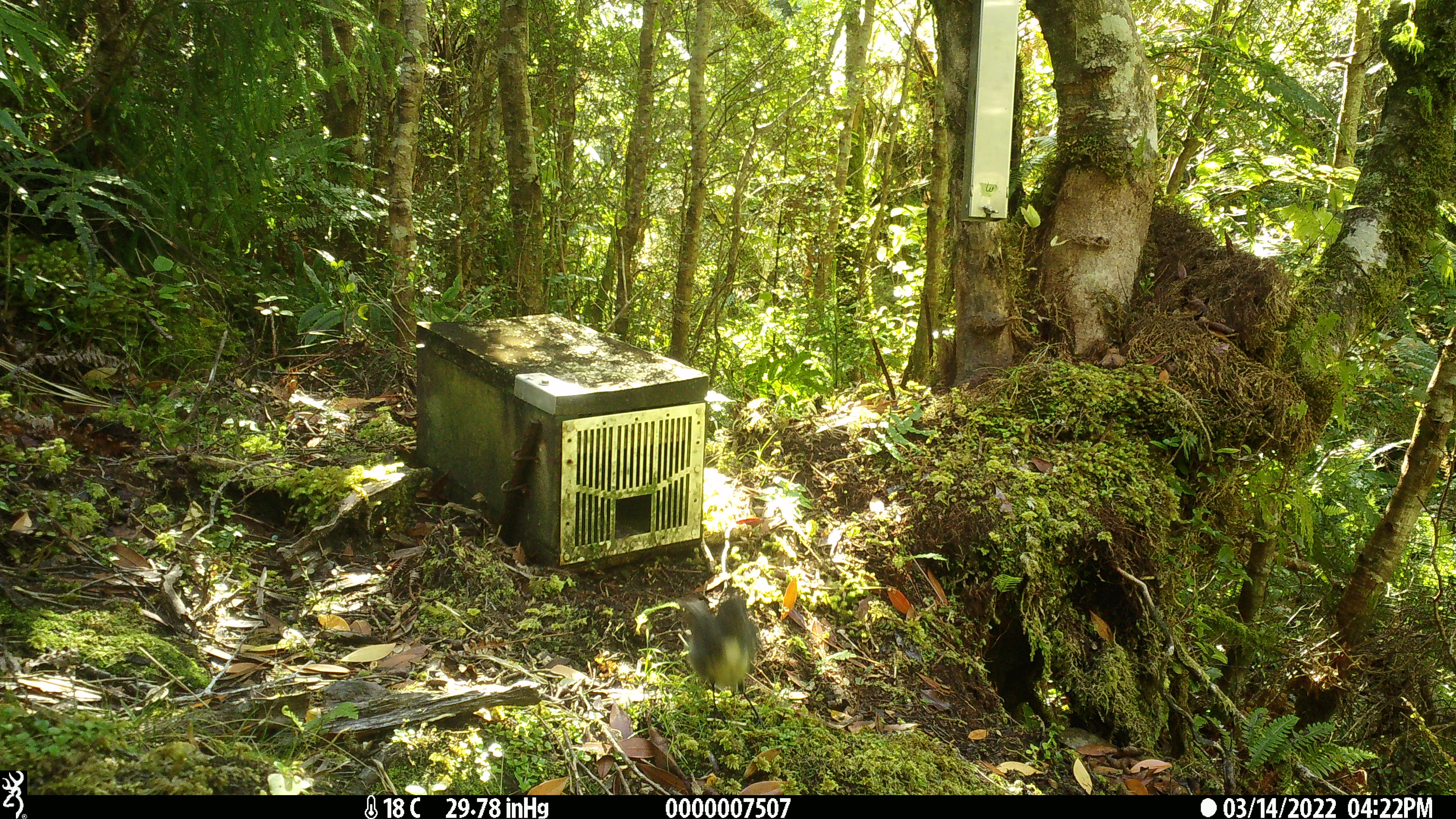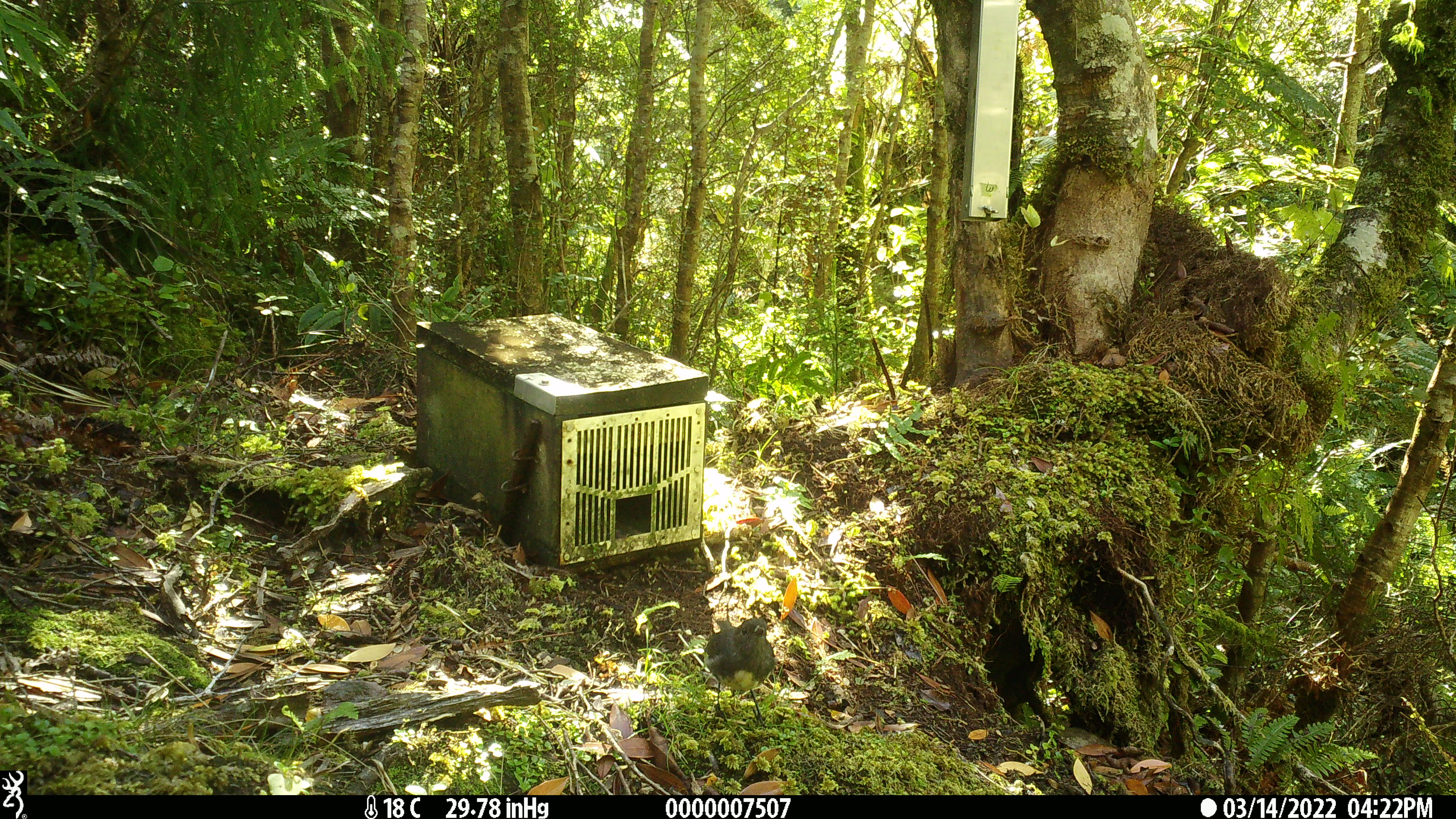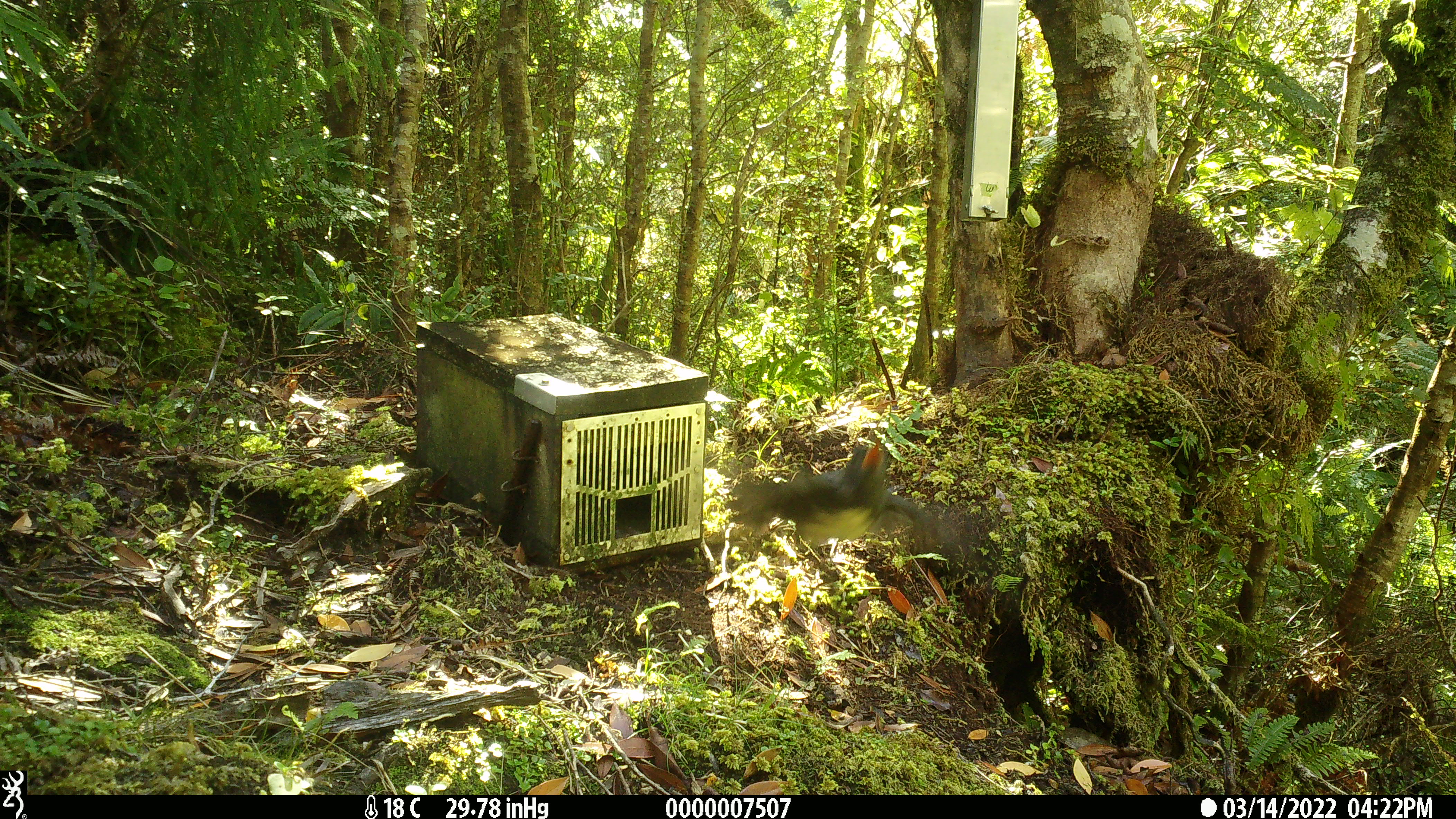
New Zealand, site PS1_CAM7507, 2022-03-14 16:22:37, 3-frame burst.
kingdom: Animalia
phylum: Chordata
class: Aves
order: Passeriformes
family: Petroicidae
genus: Petroica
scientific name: Petroica australis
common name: new zealand robin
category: robin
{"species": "robin (new zealand robin) (Petroica australis)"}